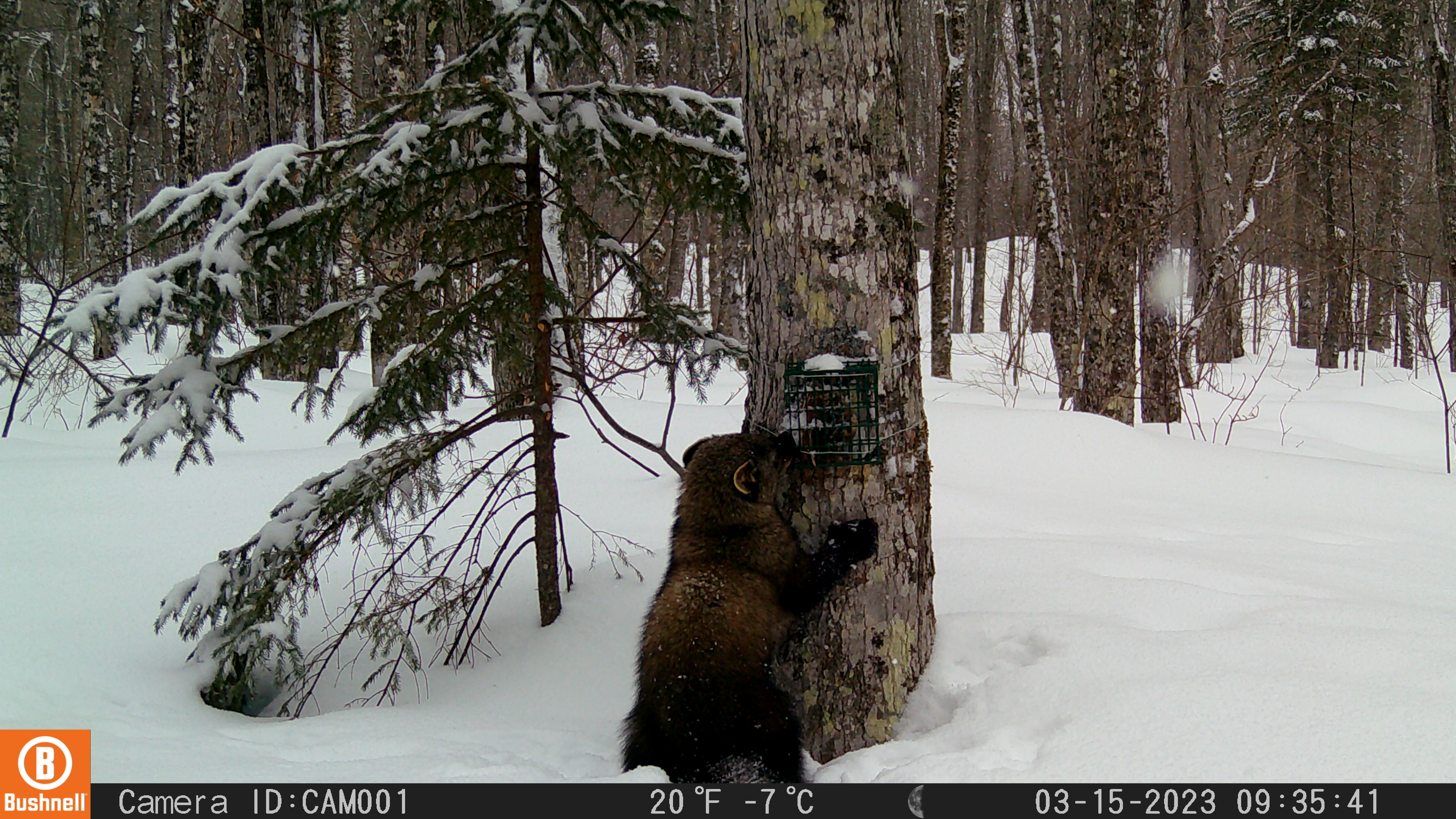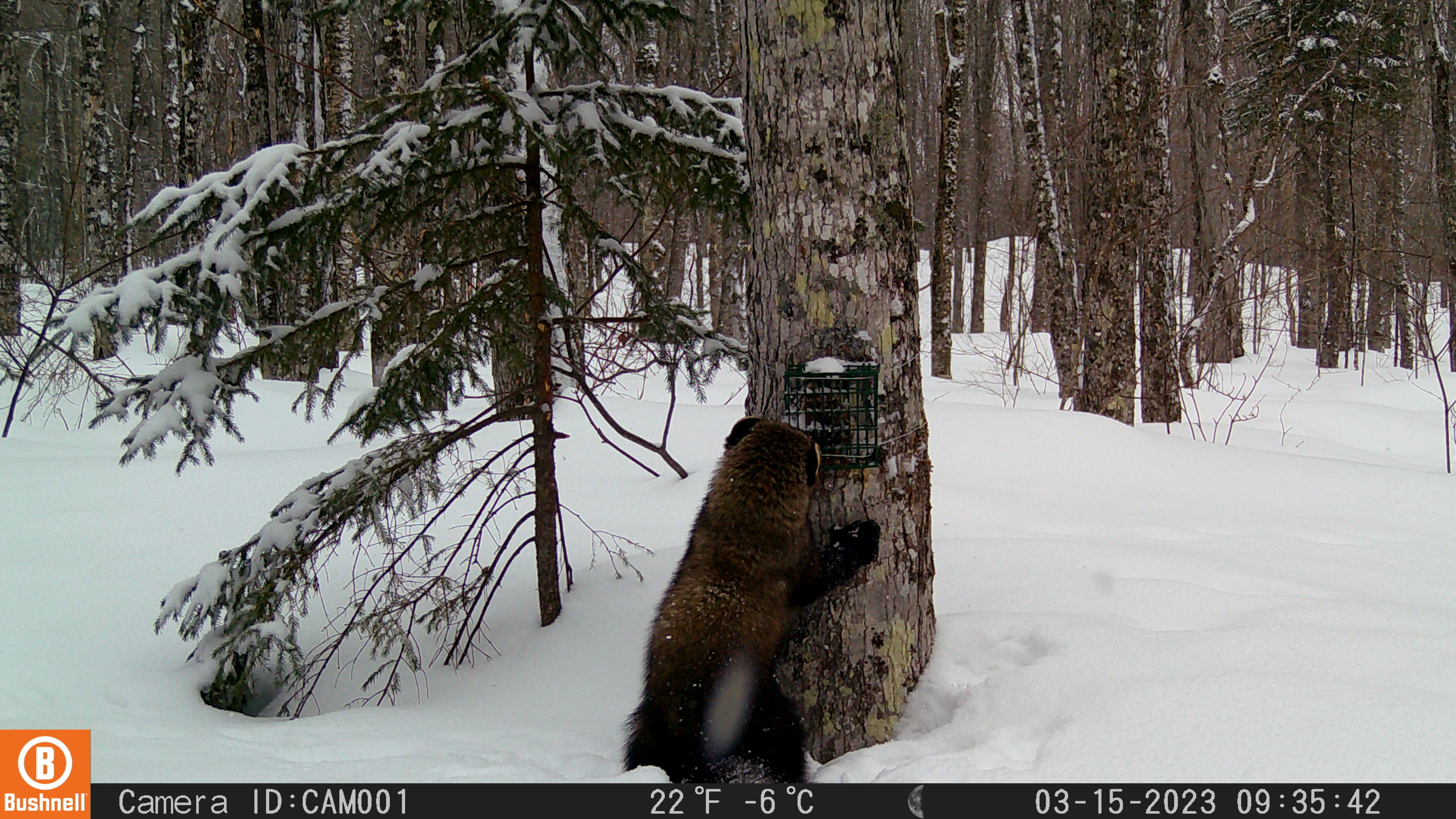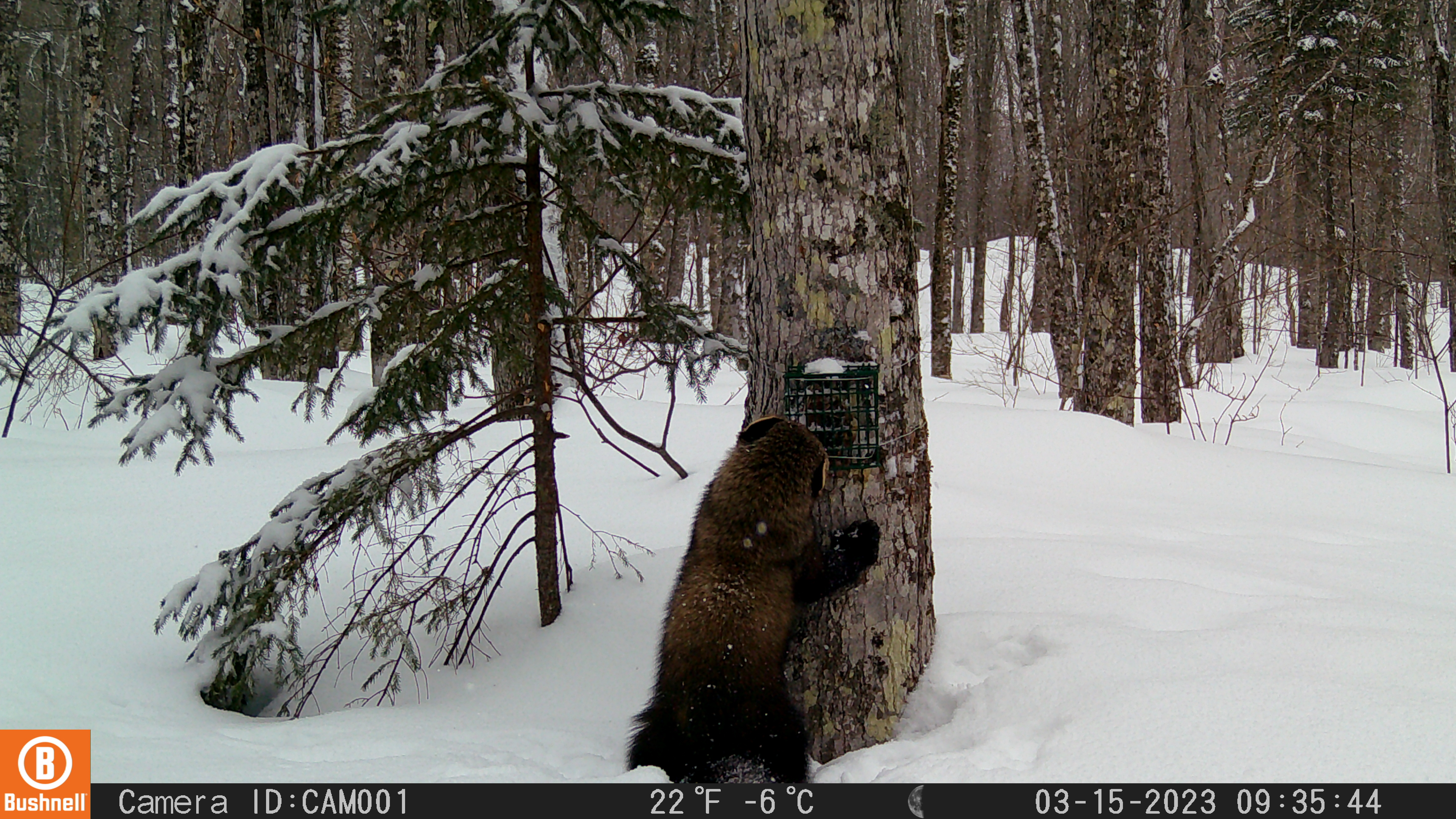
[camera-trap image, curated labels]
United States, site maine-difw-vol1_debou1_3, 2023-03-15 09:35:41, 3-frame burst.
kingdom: Animalia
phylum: Chordata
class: Mammalia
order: Carnivora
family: Mustelidae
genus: Pekania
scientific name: Pekania pennanti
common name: fisher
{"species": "fisher (Pekania pennanti)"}